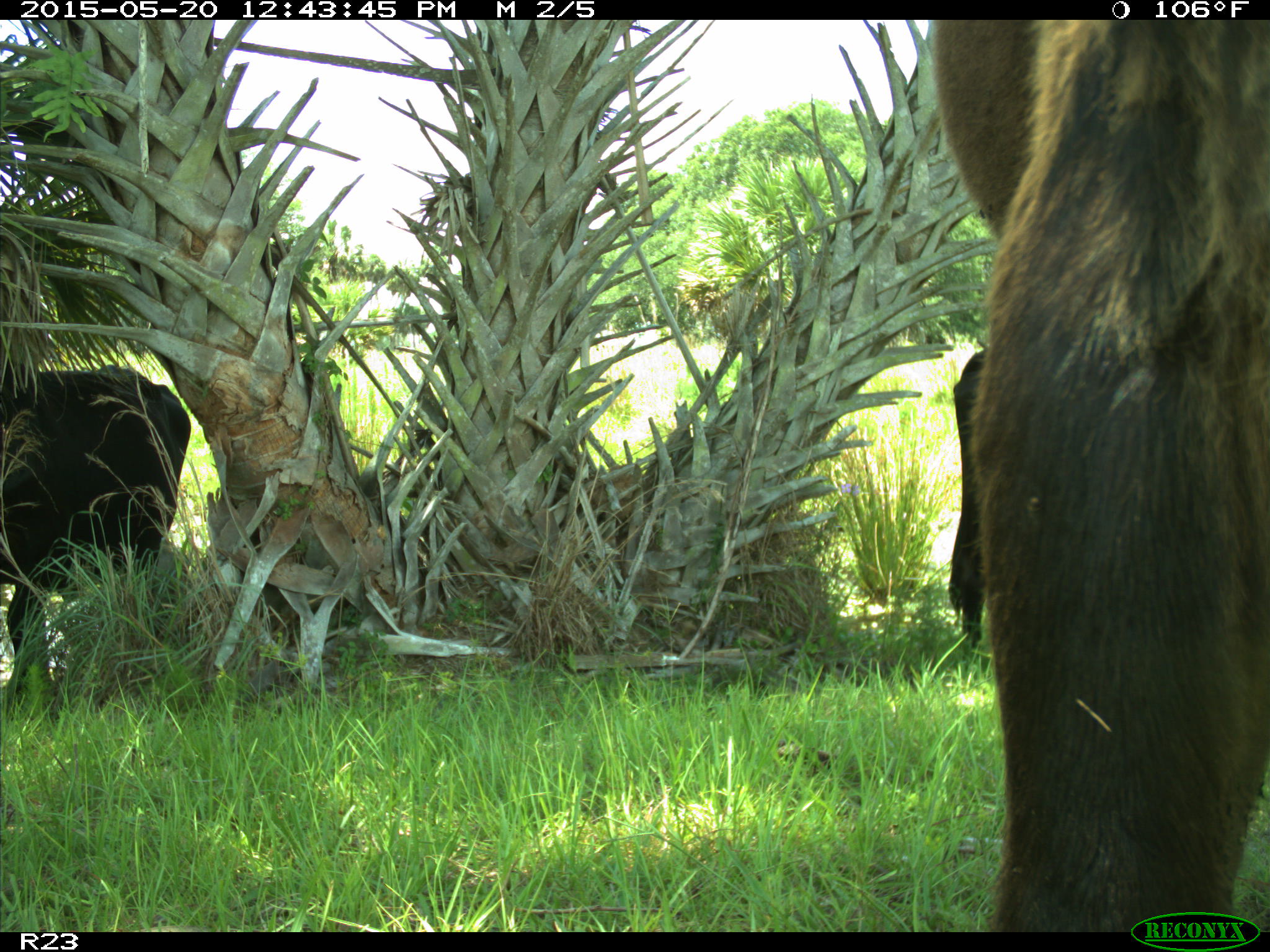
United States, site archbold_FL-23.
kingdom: Animalia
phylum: Chordata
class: Mammalia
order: Artiodactyla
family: Bovidae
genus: Bos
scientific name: Bos taurus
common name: domestic cow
Bos taurus (domestic cow).